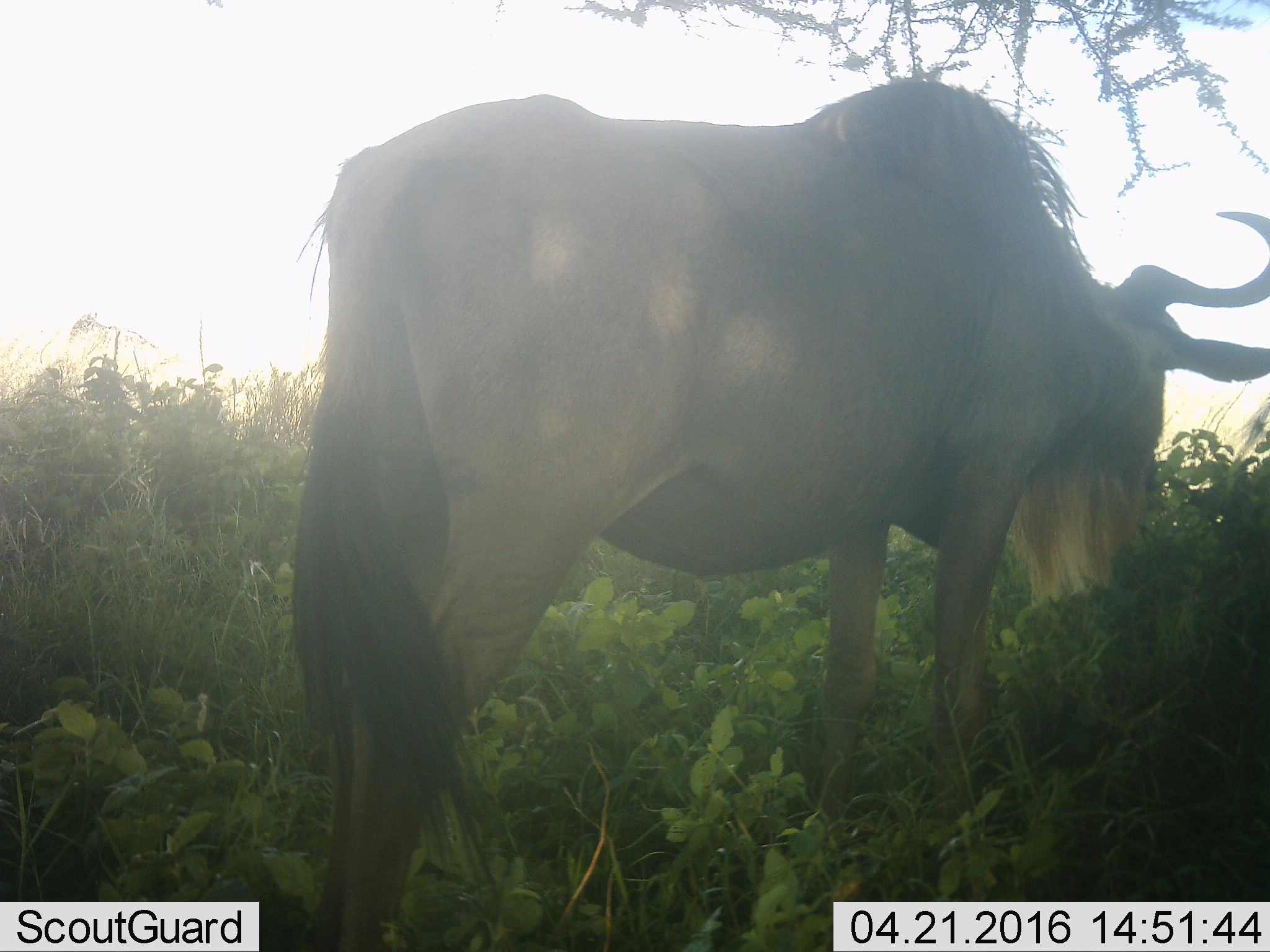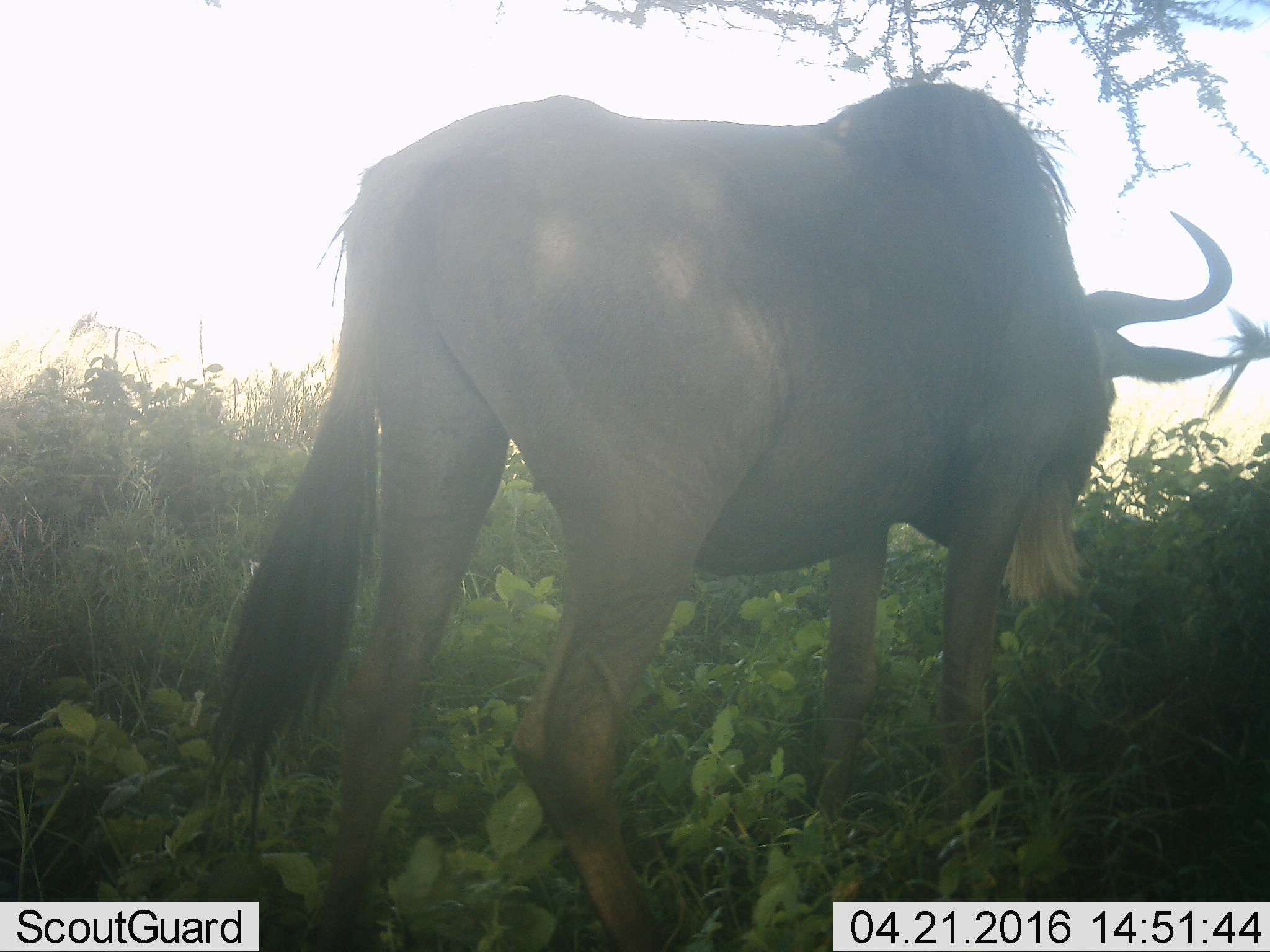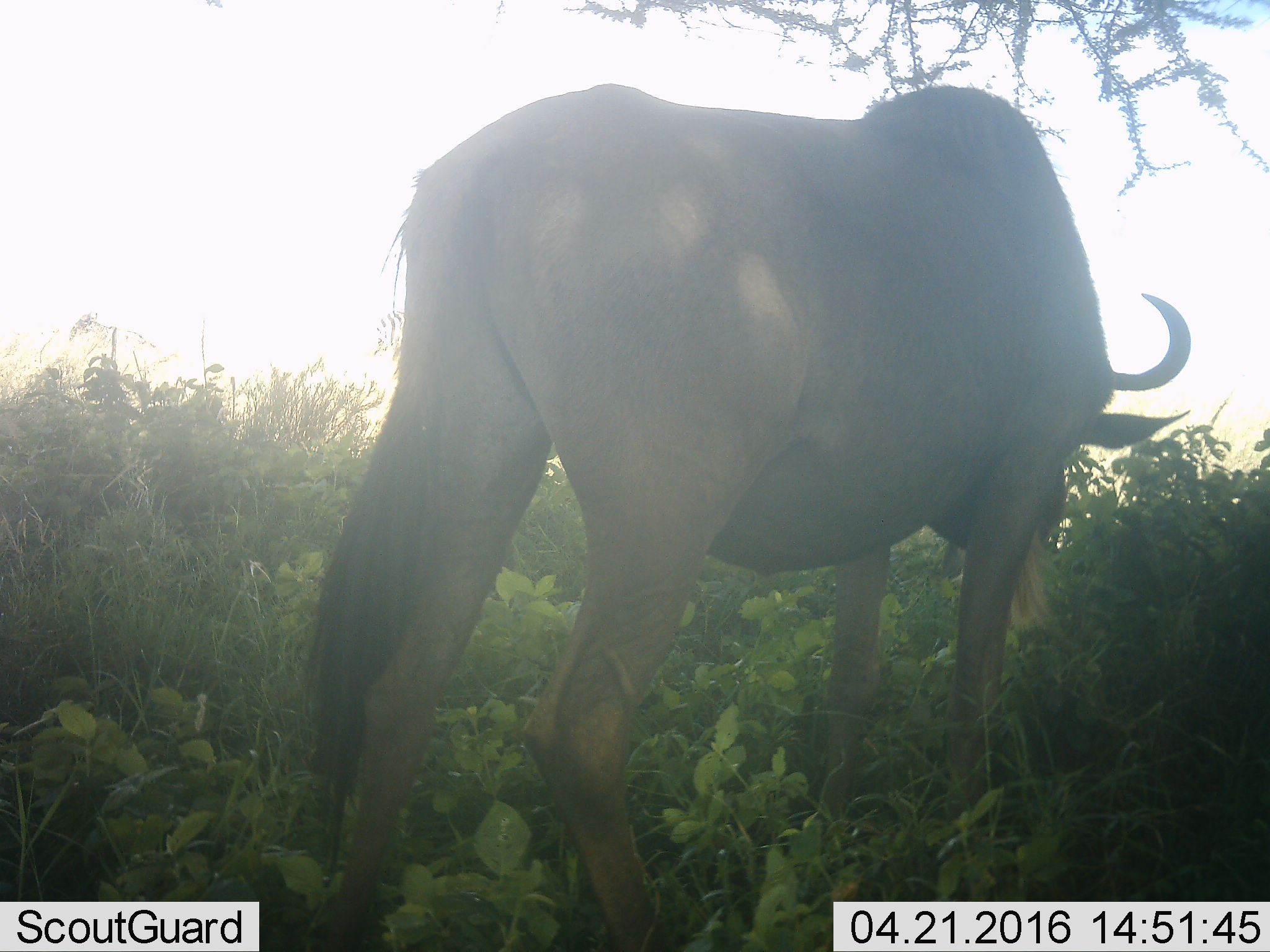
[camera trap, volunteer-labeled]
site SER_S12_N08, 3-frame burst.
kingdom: Animalia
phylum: Chordata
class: Mammalia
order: Artiodactyla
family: Bovidae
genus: Connochaetes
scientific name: Connochaetes taurinus taurinus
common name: blue wildebeest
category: wildebeestblue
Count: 1.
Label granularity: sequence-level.